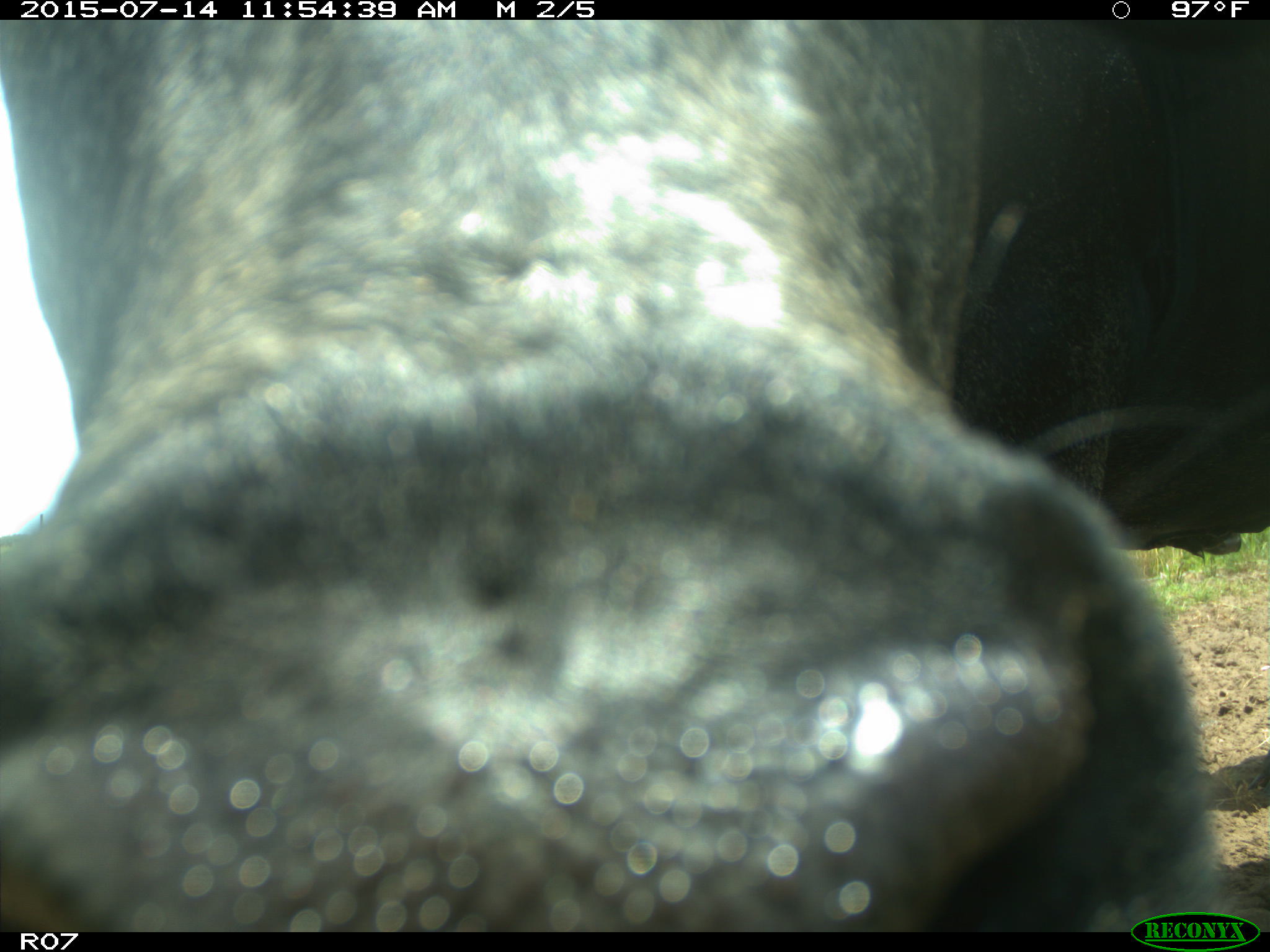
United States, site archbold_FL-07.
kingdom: Animalia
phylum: Chordata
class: Mammalia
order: Artiodactyla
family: Bovidae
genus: Bos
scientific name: Bos taurus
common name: domestic cow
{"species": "Bos taurus (domestic cow)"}